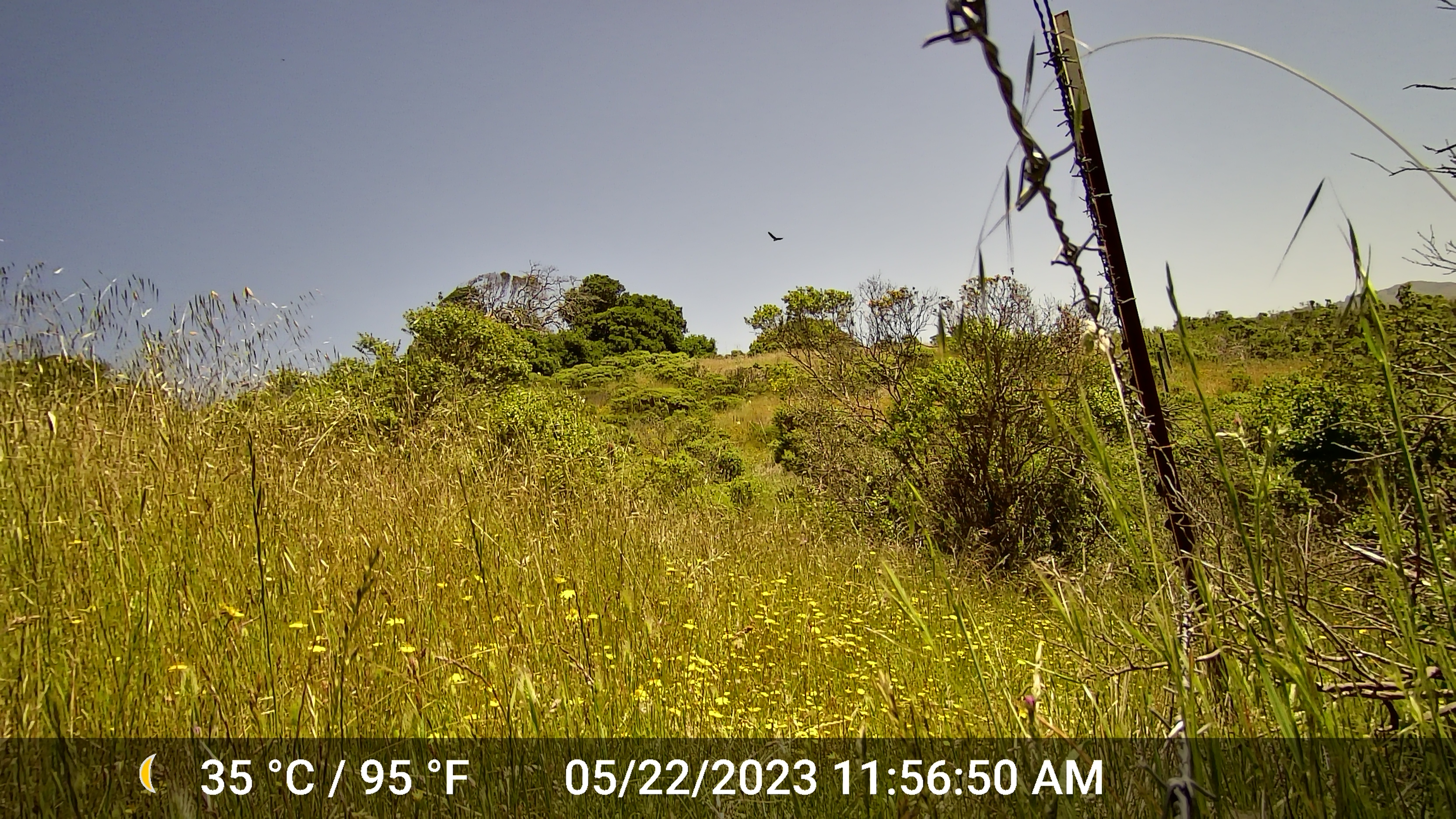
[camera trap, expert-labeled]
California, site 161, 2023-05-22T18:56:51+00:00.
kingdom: Animalia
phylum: Chordata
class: Aves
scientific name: Aves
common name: bird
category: unknown bird